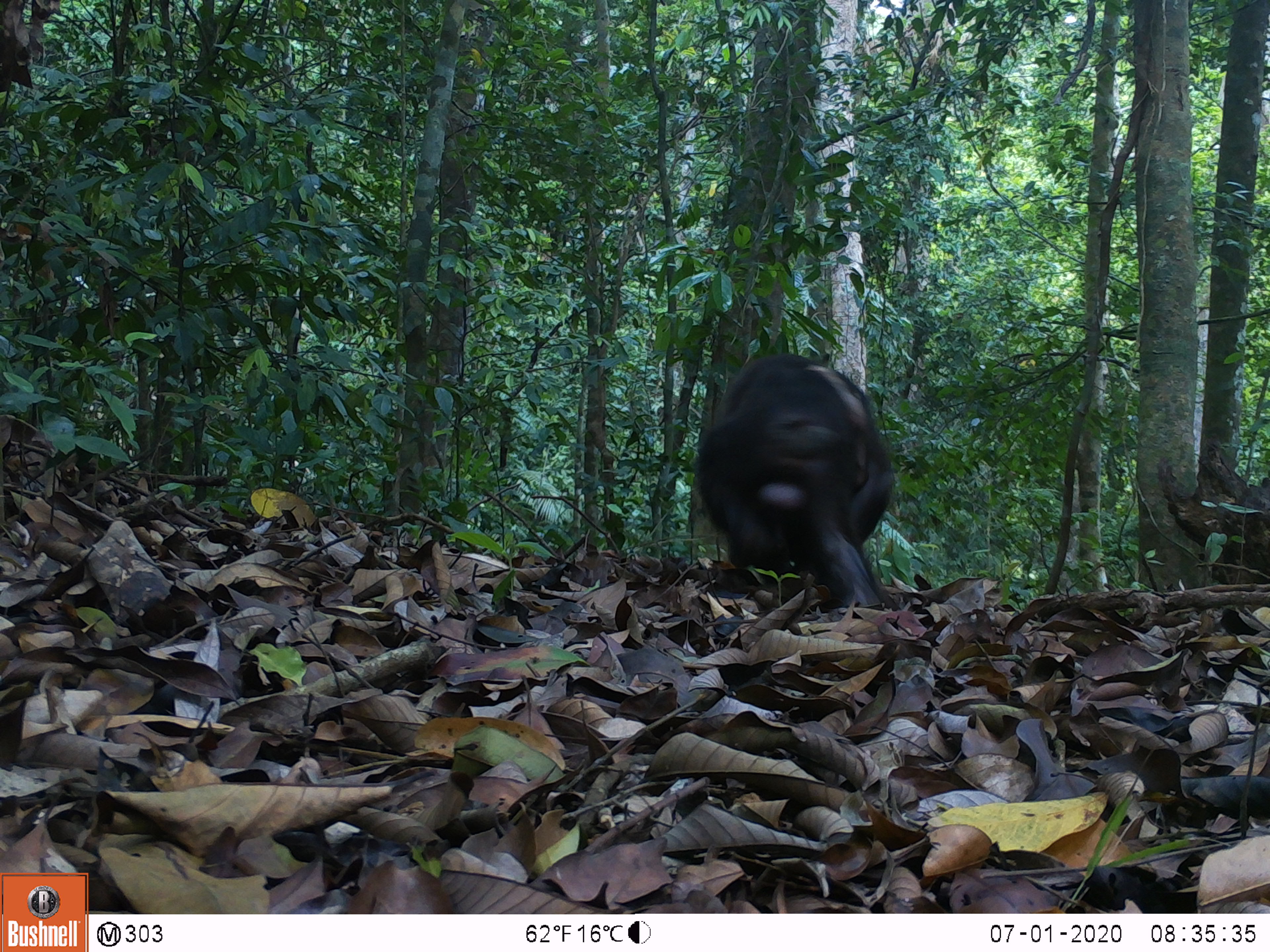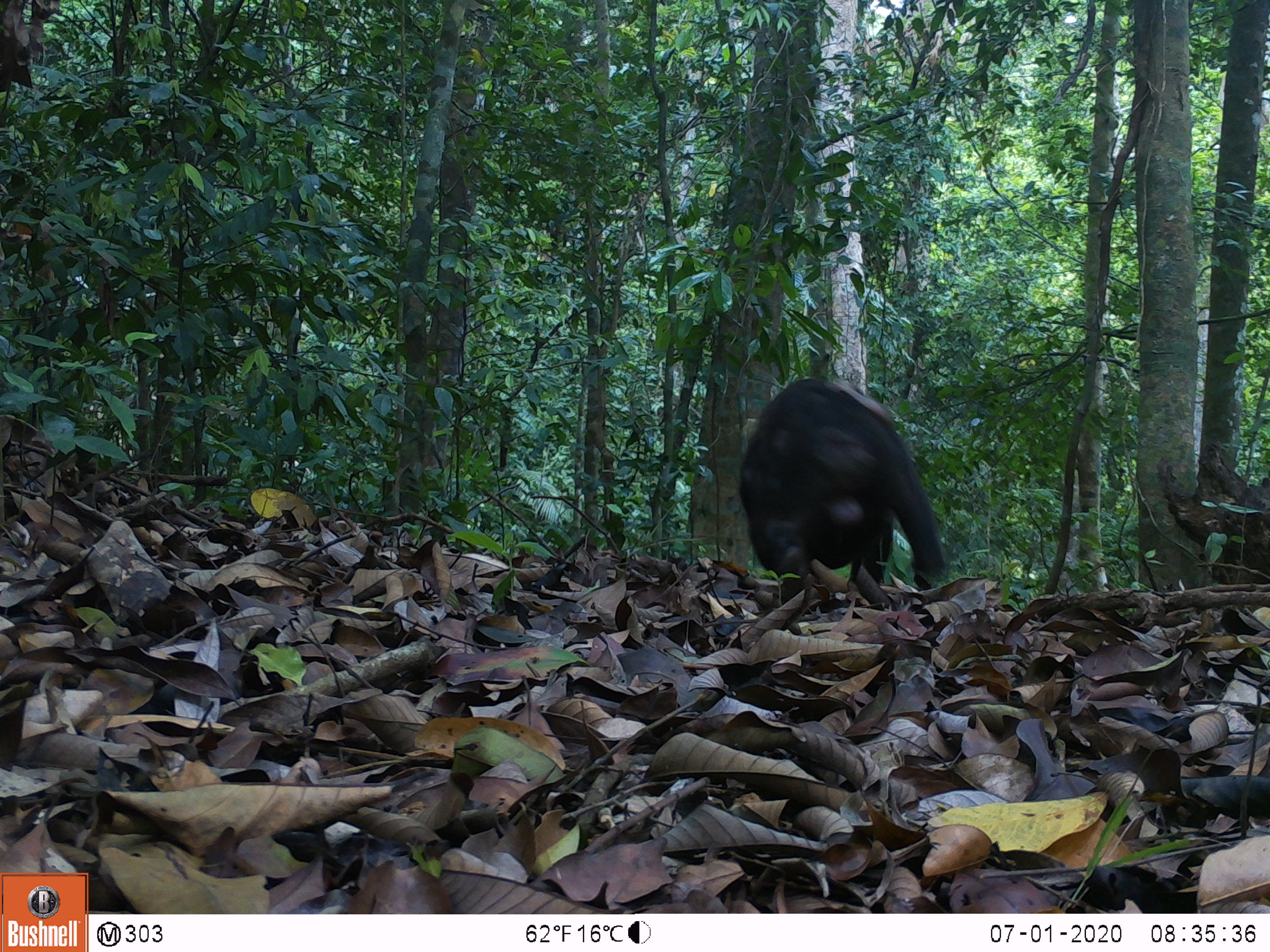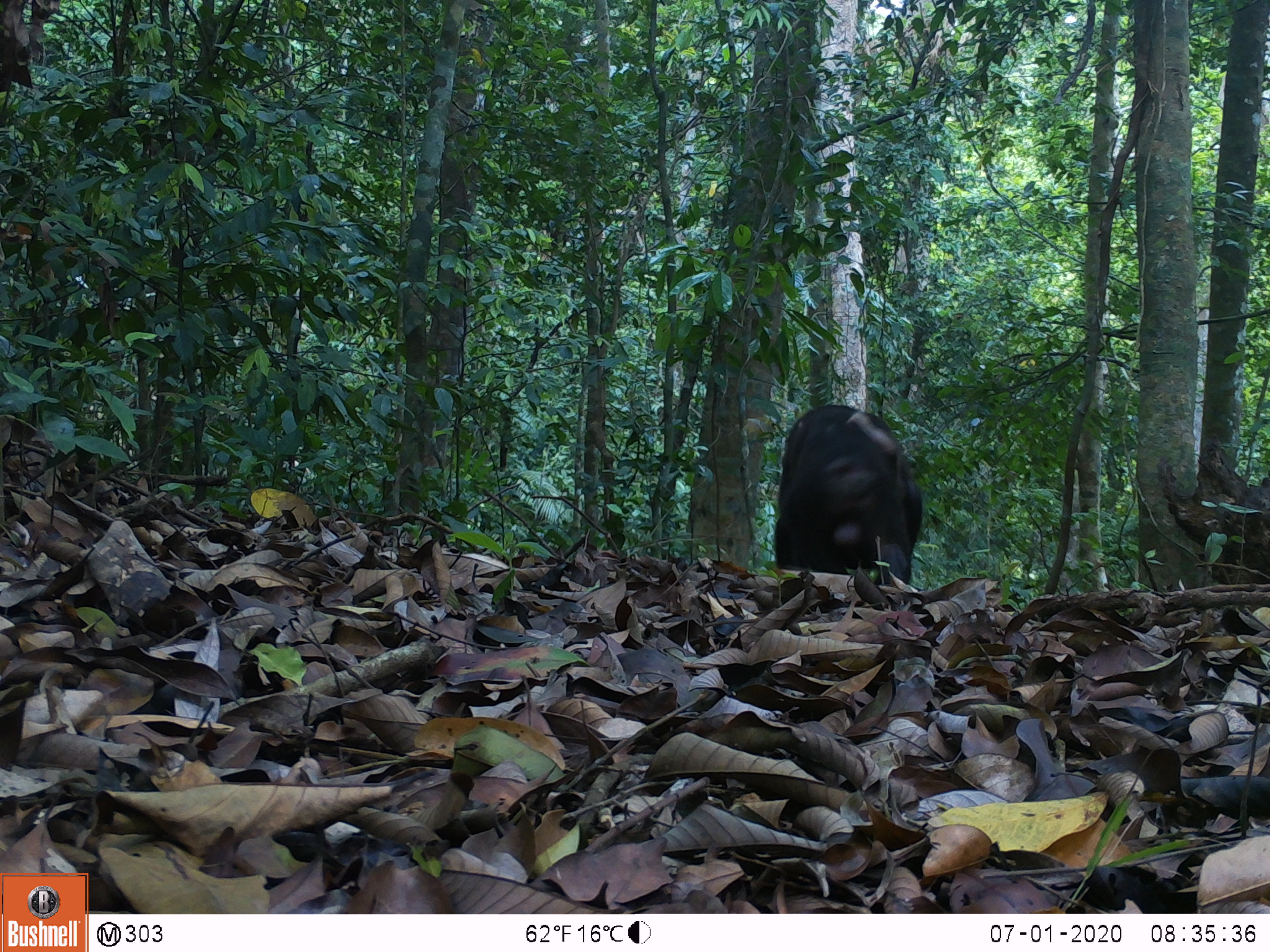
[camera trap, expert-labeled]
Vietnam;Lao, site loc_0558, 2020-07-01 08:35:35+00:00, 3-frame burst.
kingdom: Animalia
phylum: Chordata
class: Mammalia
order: Primates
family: Cercopithecidae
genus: Macaca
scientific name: Macaca arctoides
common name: stump-tailed macaque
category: stump tailed macaque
Stump tailed macaque (stump-tailed macaque) (Macaca arctoides). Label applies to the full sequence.